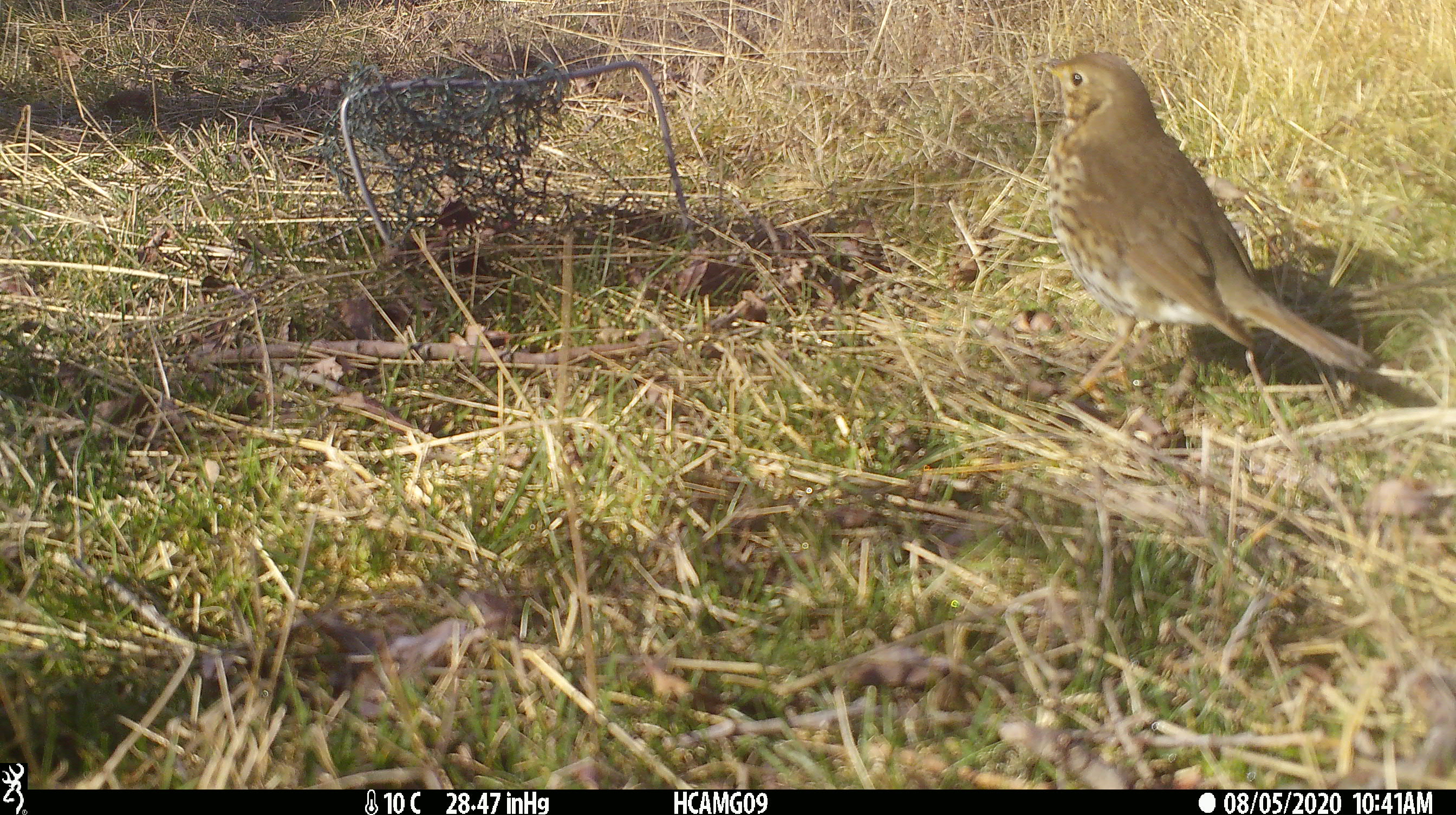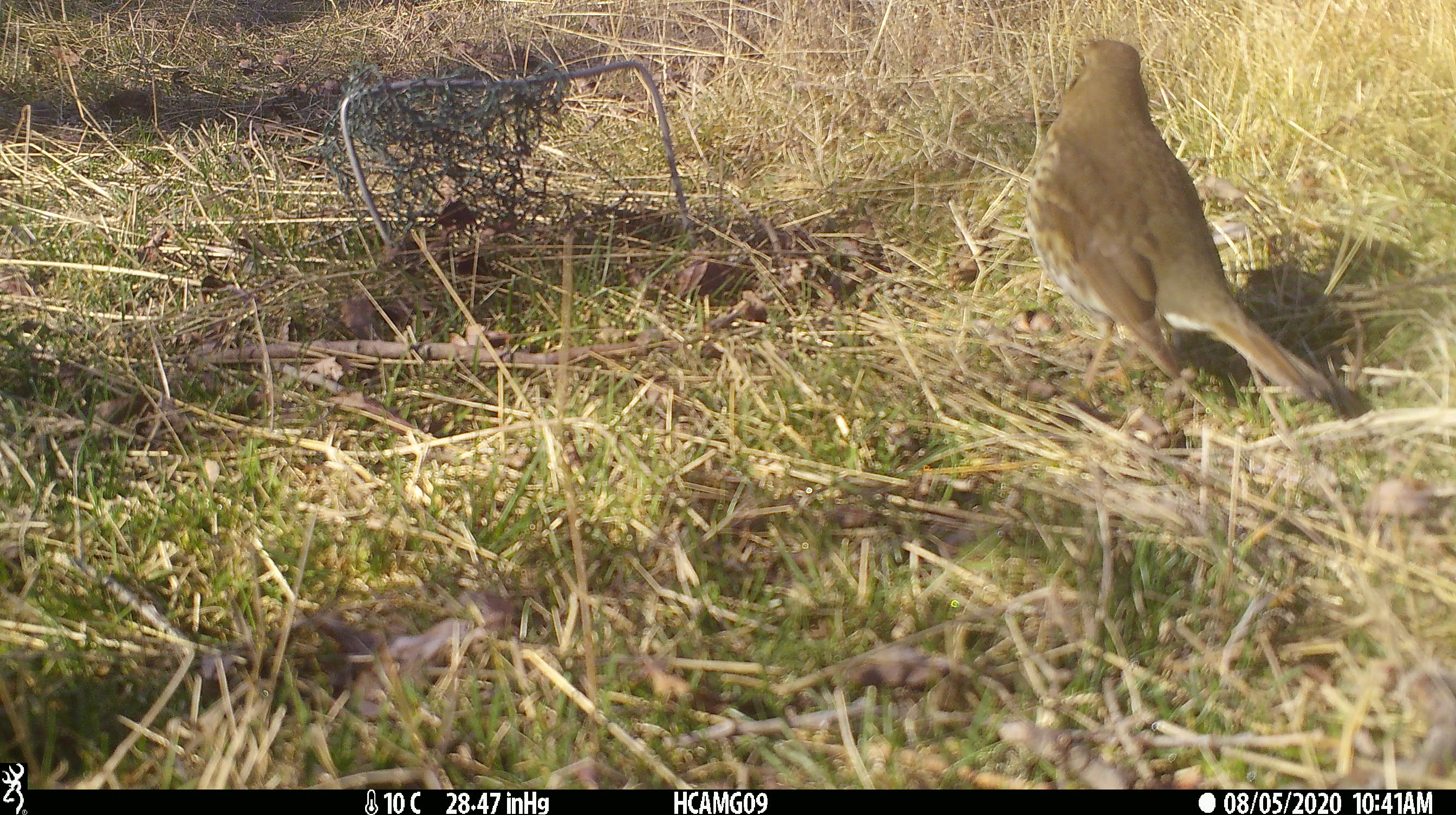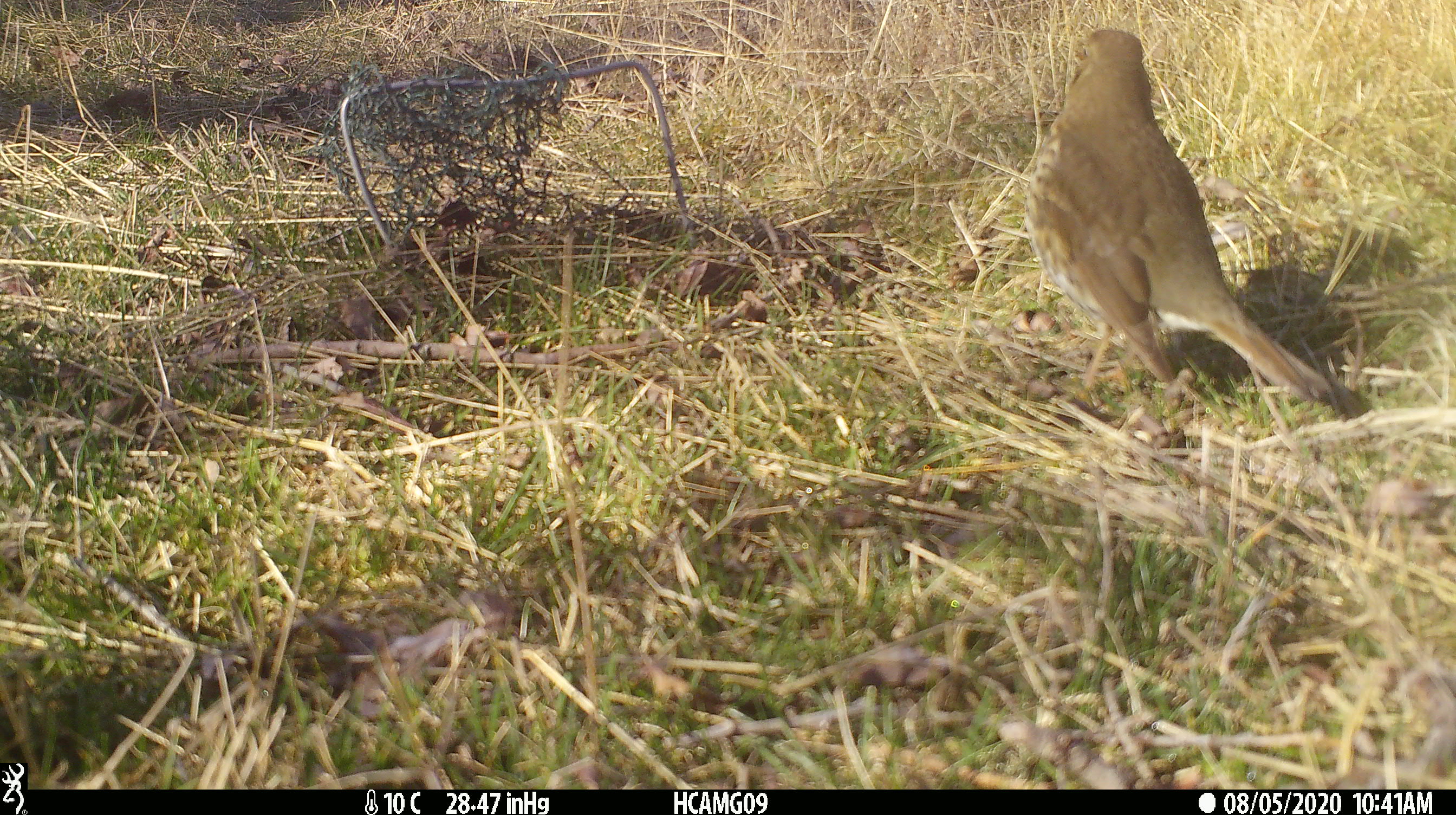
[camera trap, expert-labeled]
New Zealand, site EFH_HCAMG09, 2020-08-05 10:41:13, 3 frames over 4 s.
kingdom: Animalia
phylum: Chordata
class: Aves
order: Passeriformes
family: Turdidae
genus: Turdus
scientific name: Turdus philomelos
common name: song thrush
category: thrush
Thrush (song thrush) (Turdus philomelos).